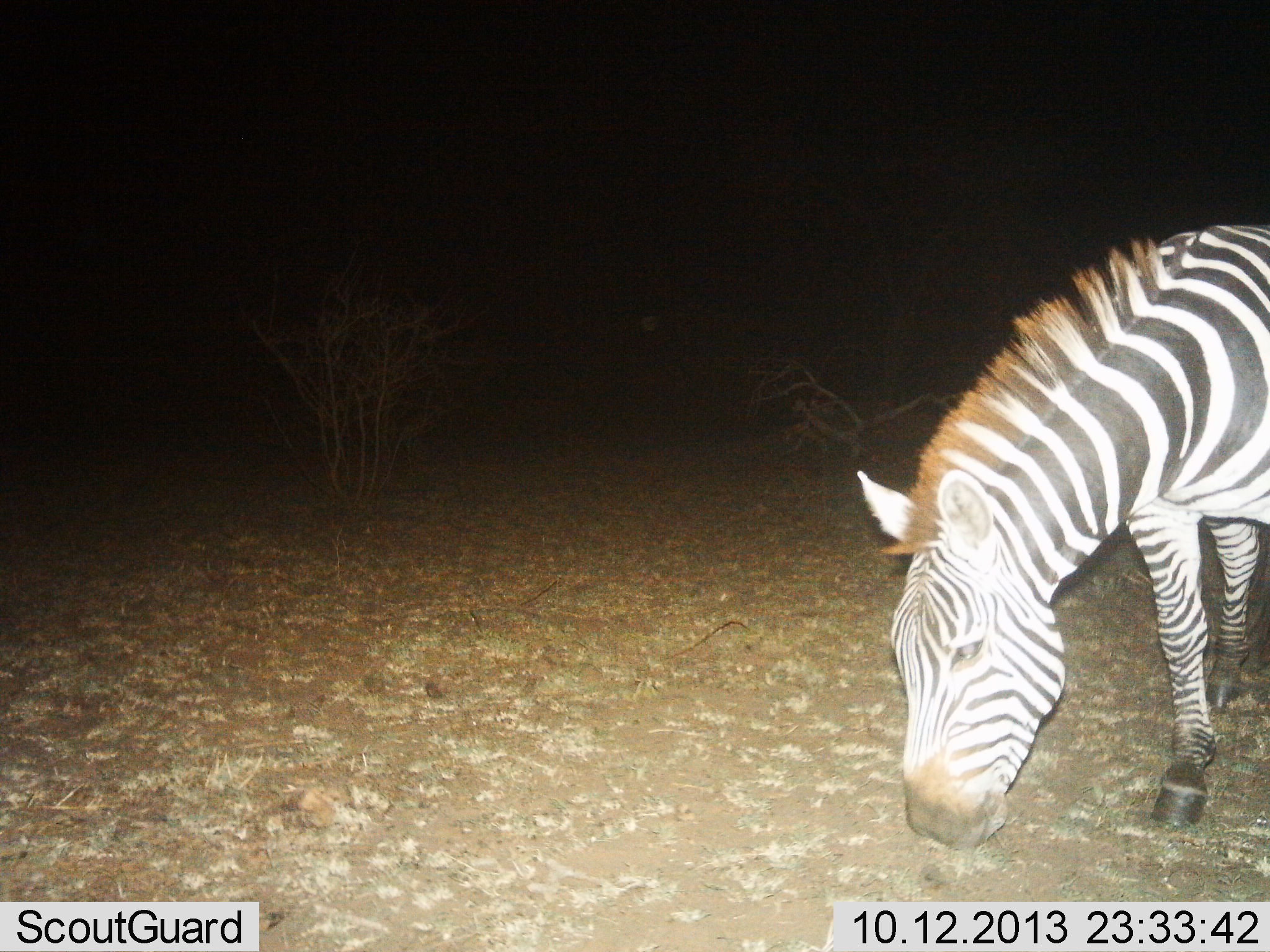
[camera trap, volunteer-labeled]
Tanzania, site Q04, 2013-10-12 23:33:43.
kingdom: Animalia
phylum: Chordata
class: Mammalia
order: Perissodactyla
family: Equidae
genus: Equus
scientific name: Equus quagga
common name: plains zebra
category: zebra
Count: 1.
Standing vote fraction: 40%.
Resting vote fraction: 0%.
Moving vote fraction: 30%.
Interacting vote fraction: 0%.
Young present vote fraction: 0%.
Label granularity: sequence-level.